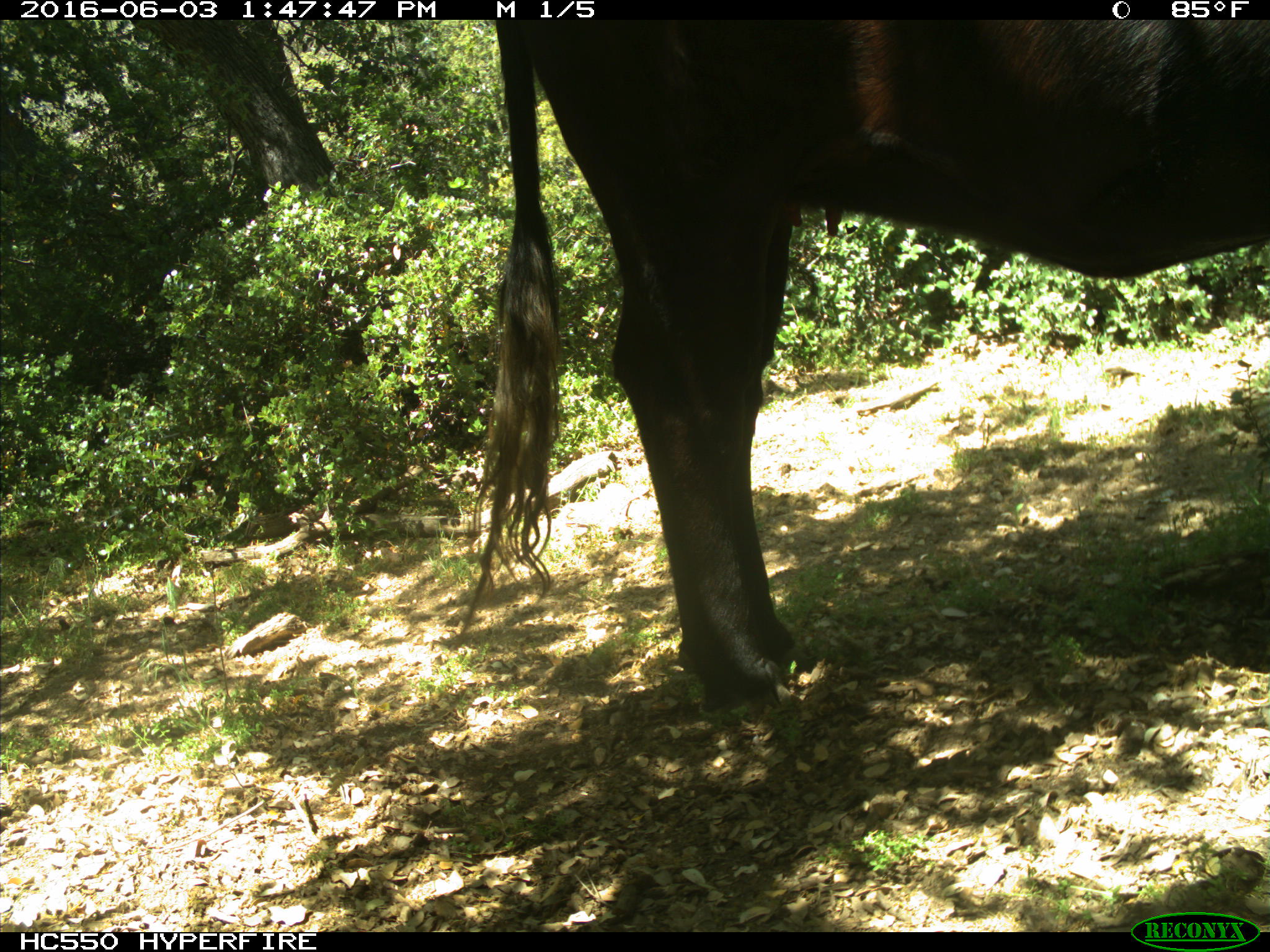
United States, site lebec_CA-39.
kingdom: Animalia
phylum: Chordata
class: Mammalia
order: Artiodactyla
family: Bovidae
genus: Bos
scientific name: Bos taurus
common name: domestic cow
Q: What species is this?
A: Bos taurus (domestic cow).